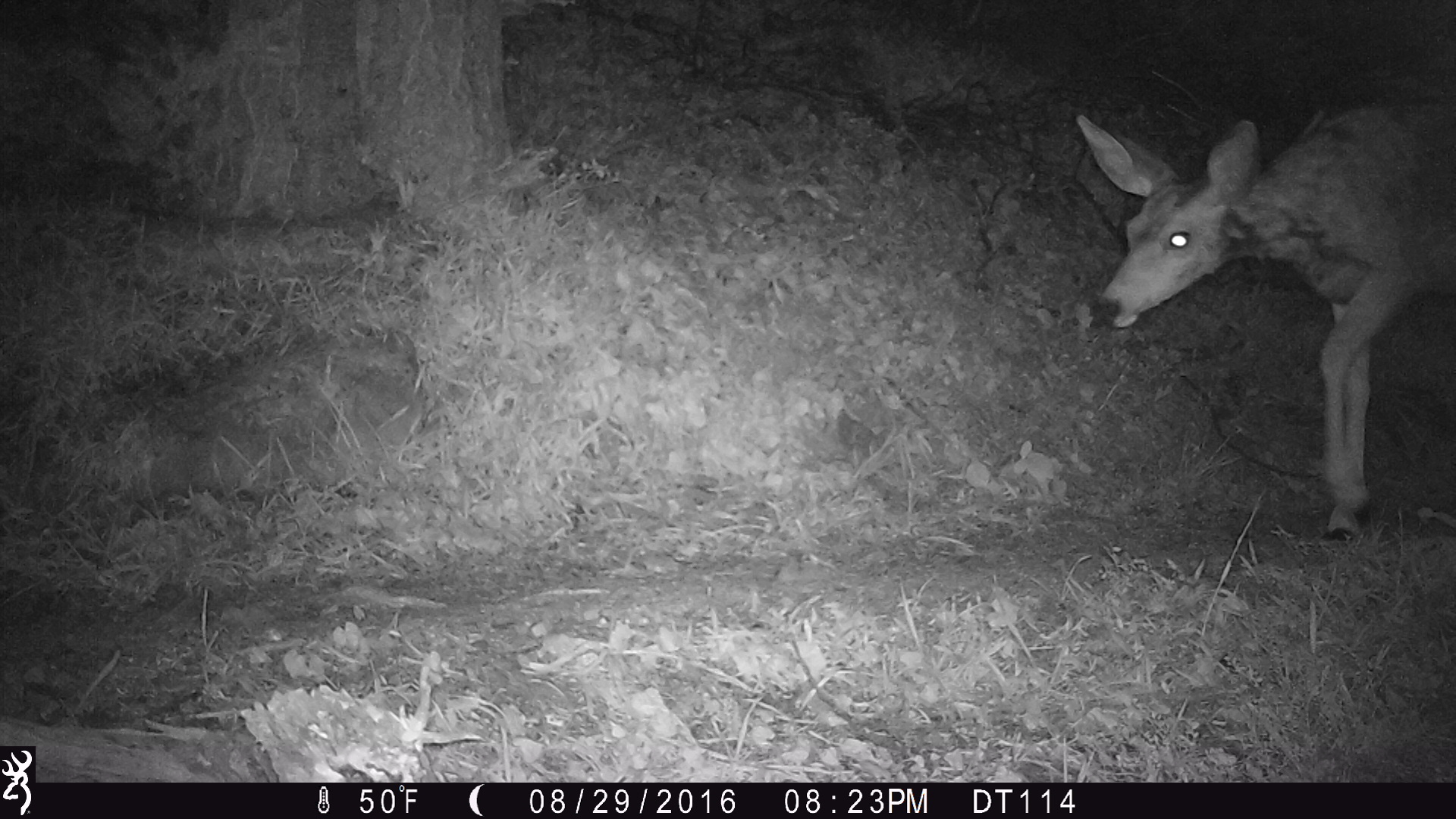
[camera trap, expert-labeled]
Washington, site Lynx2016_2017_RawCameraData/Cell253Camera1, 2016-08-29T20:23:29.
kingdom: Animalia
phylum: Chordata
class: Mammalia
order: Artiodactyla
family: Cervidae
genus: Odocoileus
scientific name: Odocoileus hemionus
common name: mule deer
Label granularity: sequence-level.